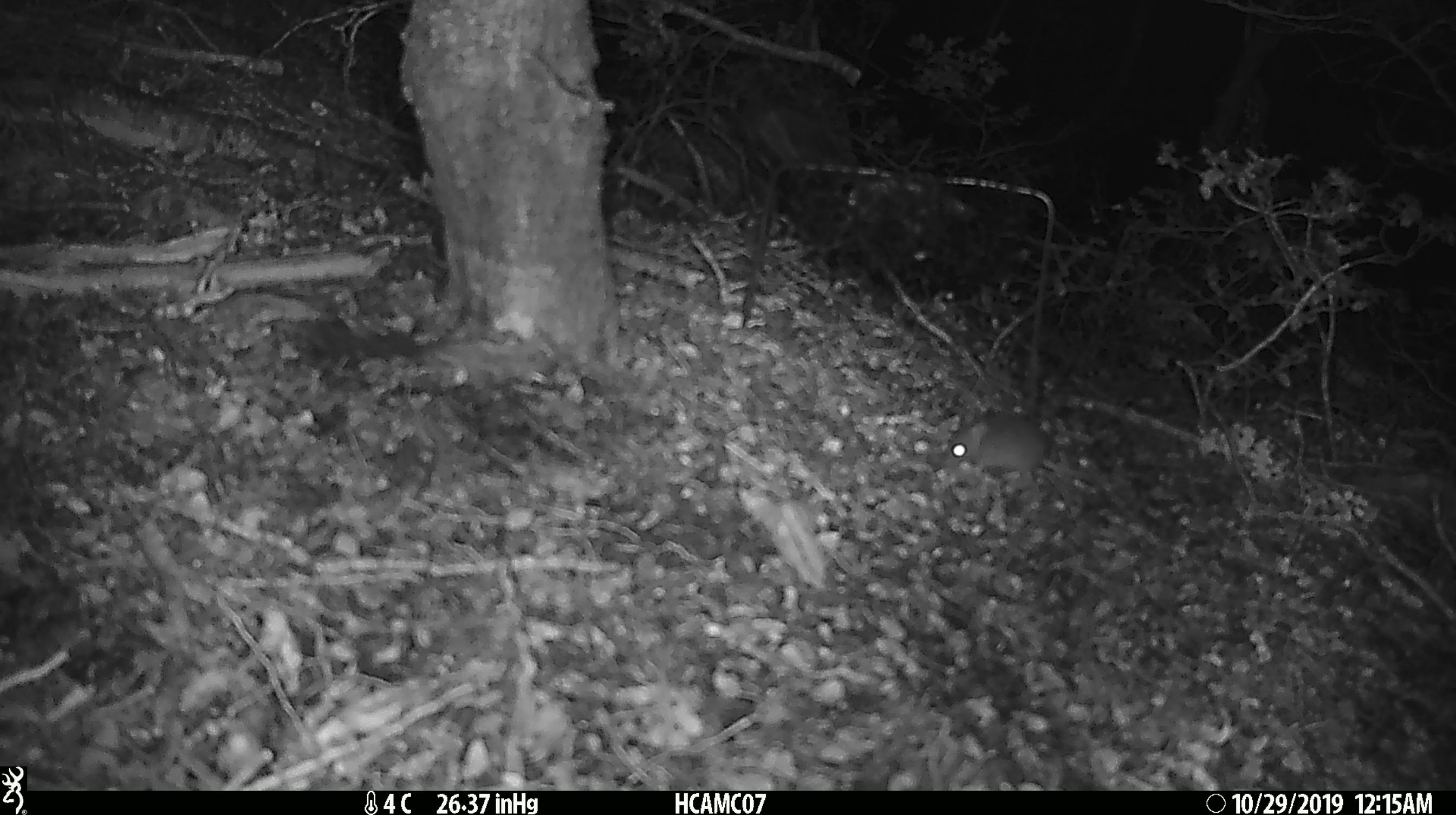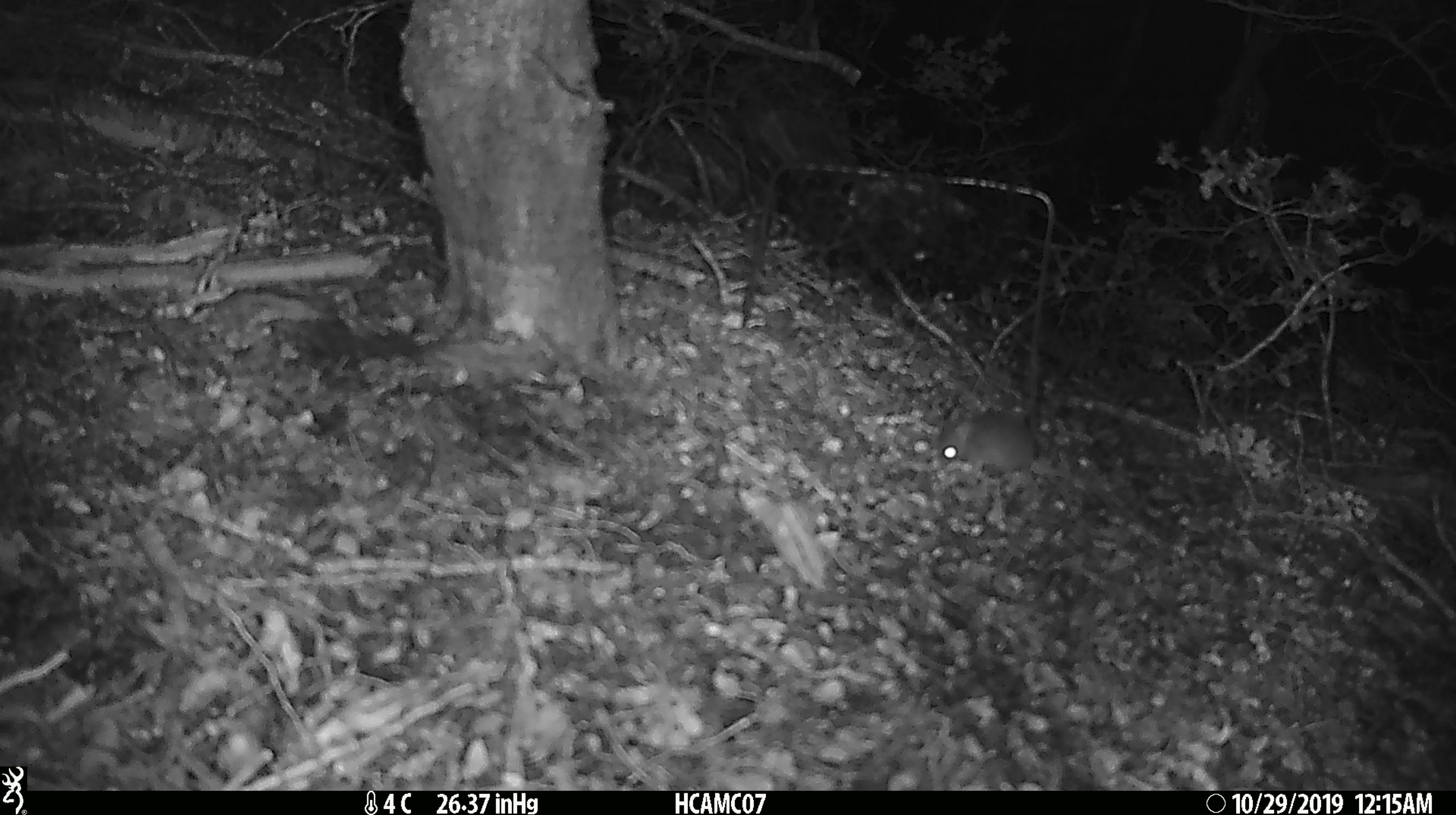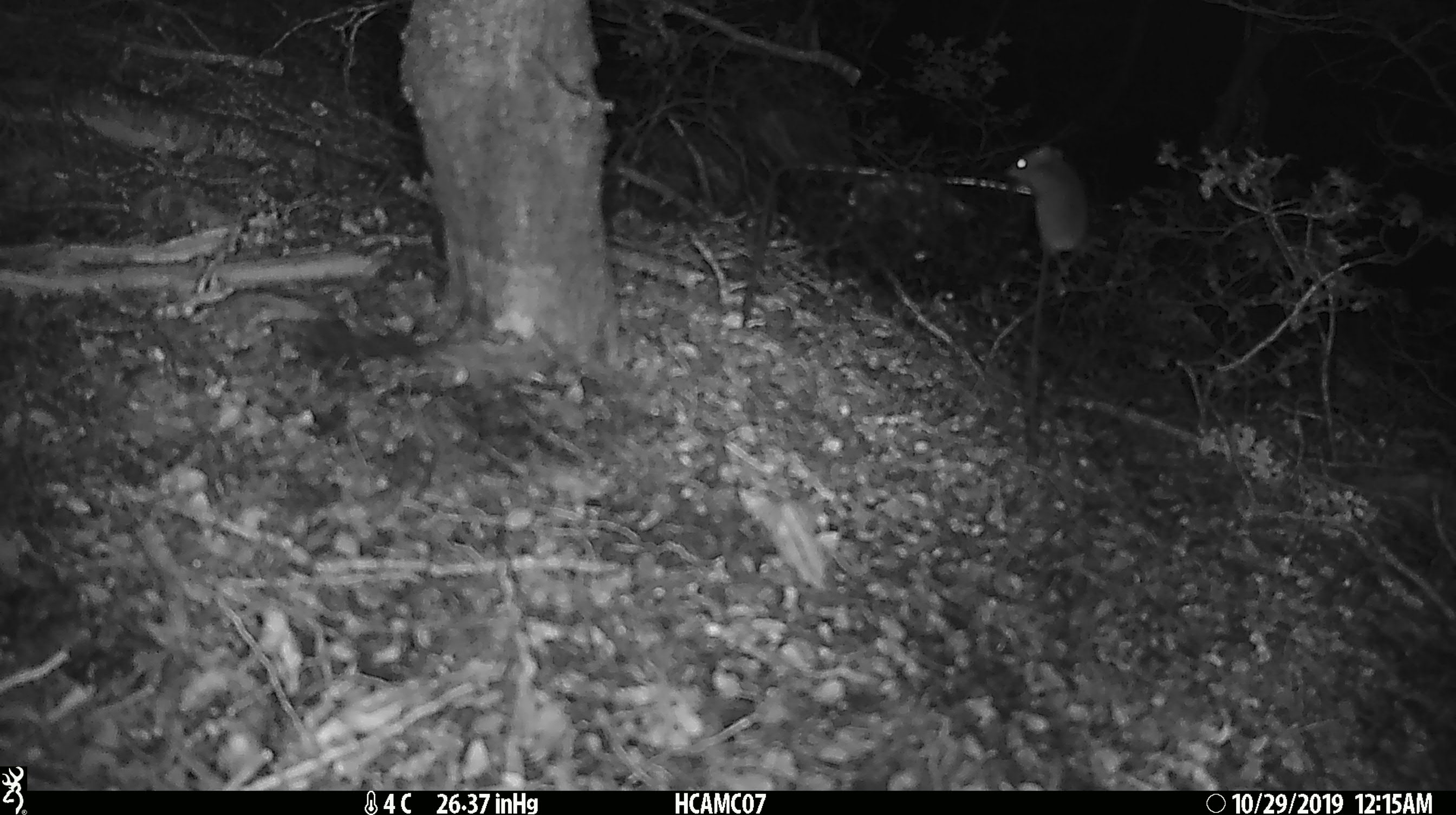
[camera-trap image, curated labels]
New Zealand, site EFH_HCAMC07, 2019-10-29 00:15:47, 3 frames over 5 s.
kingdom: Animalia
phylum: Chordata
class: Mammalia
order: Rodentia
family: Muridae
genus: Mus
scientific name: Mus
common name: mouse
Mouse (Mus).